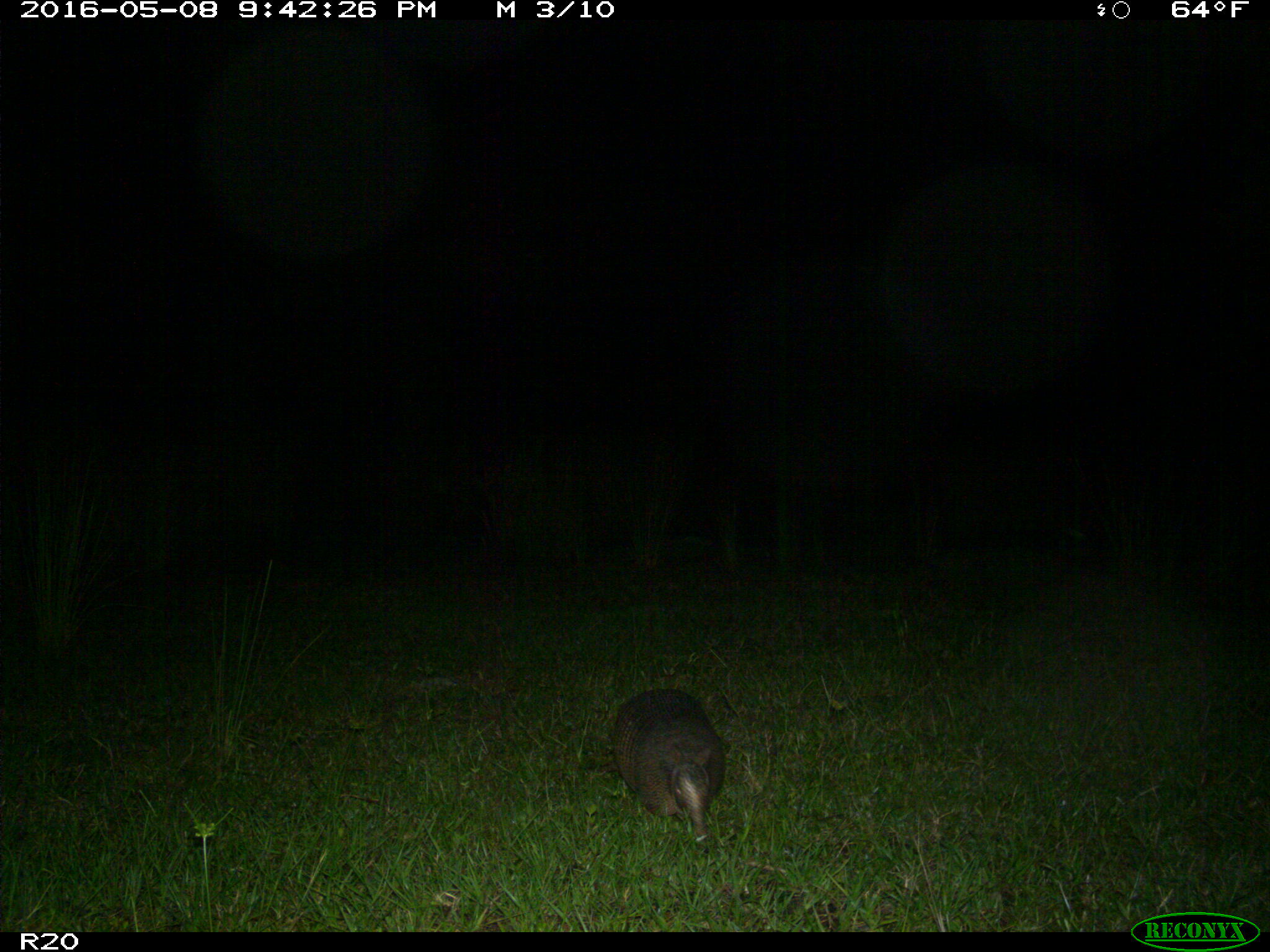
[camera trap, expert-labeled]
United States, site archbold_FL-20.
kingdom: Animalia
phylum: Chordata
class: Mammalia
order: Cingulata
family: Dasypodidae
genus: Dasypus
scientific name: Dasypus novemcinctus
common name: nine-banded armadillo